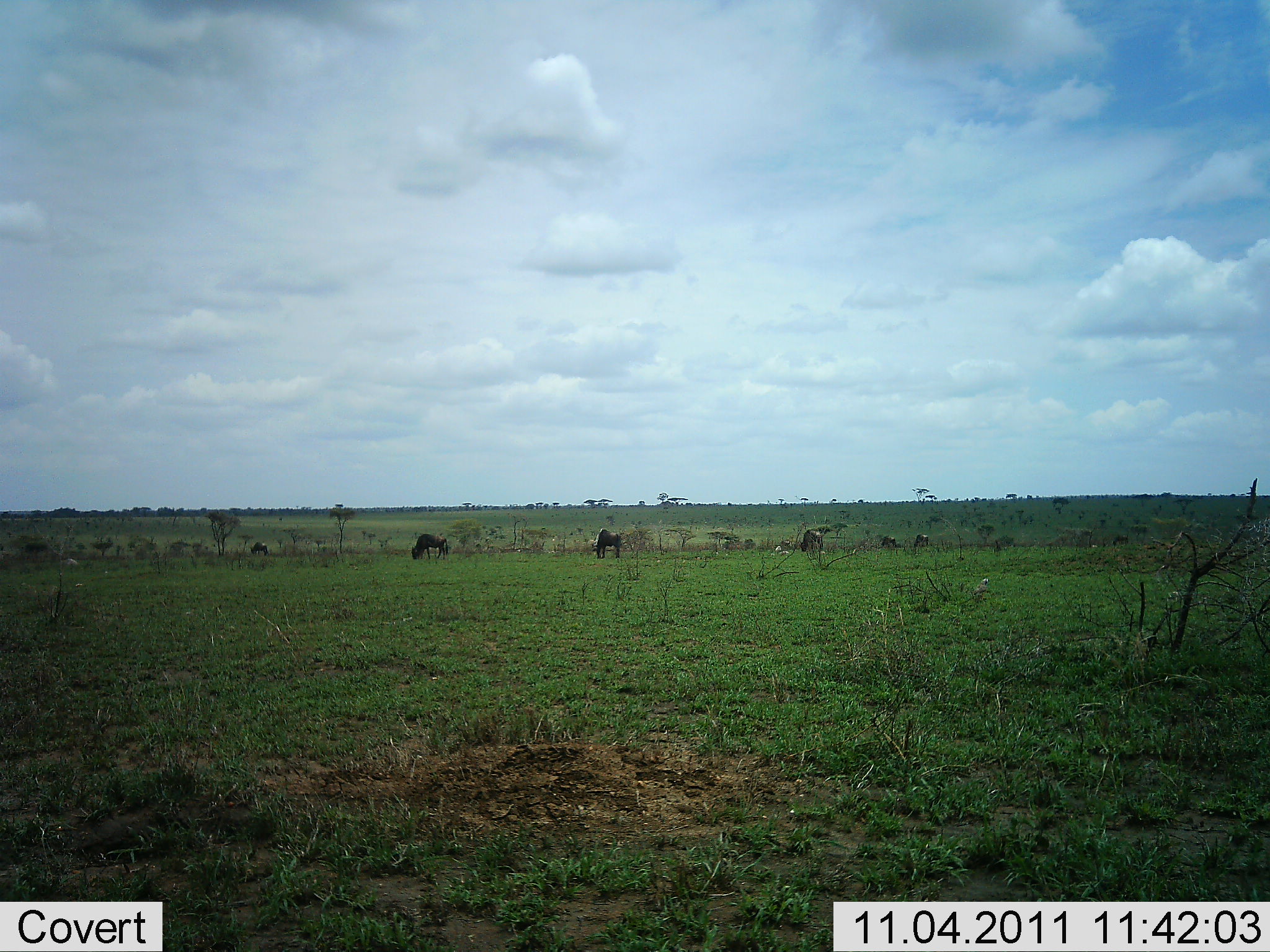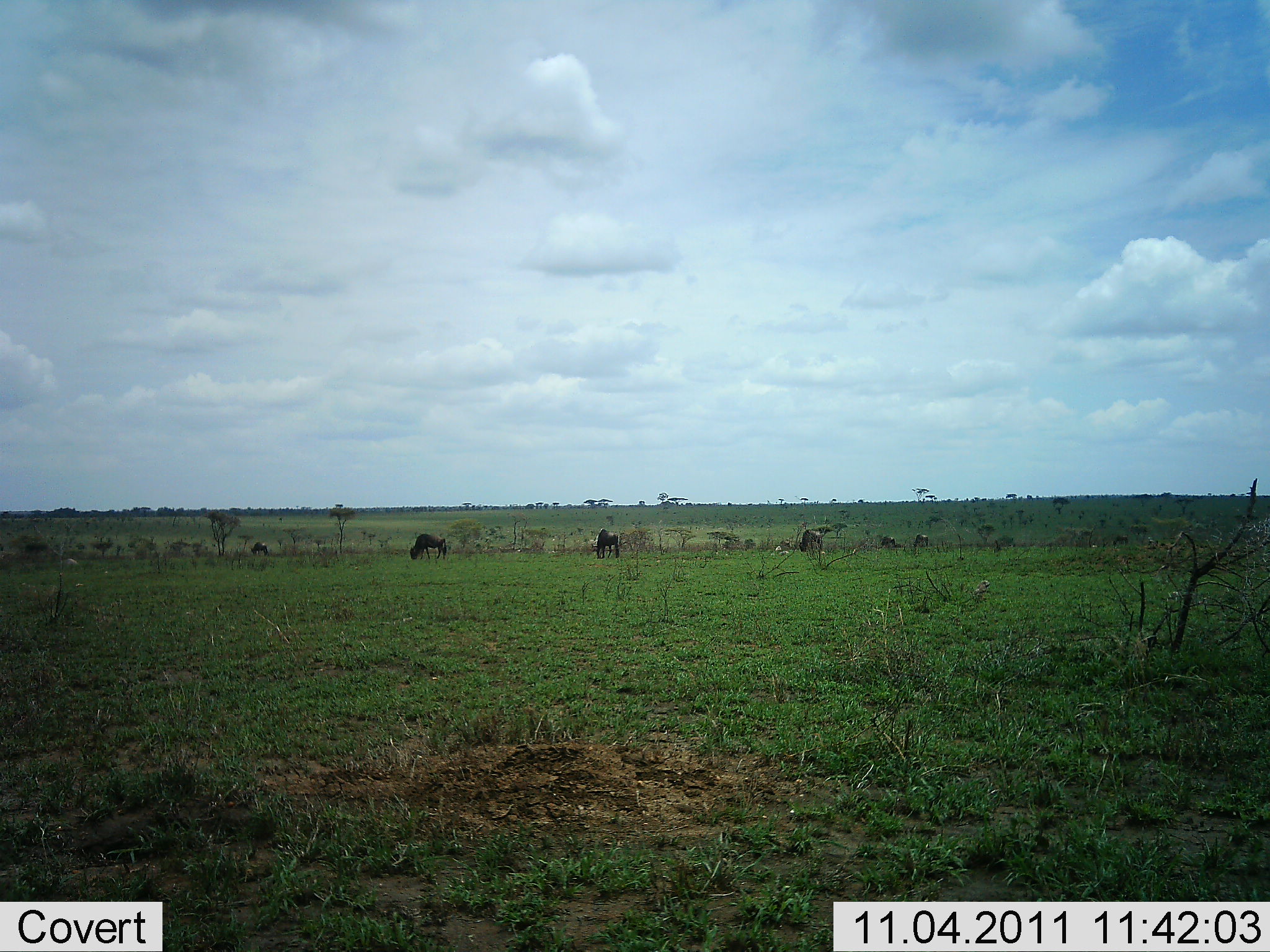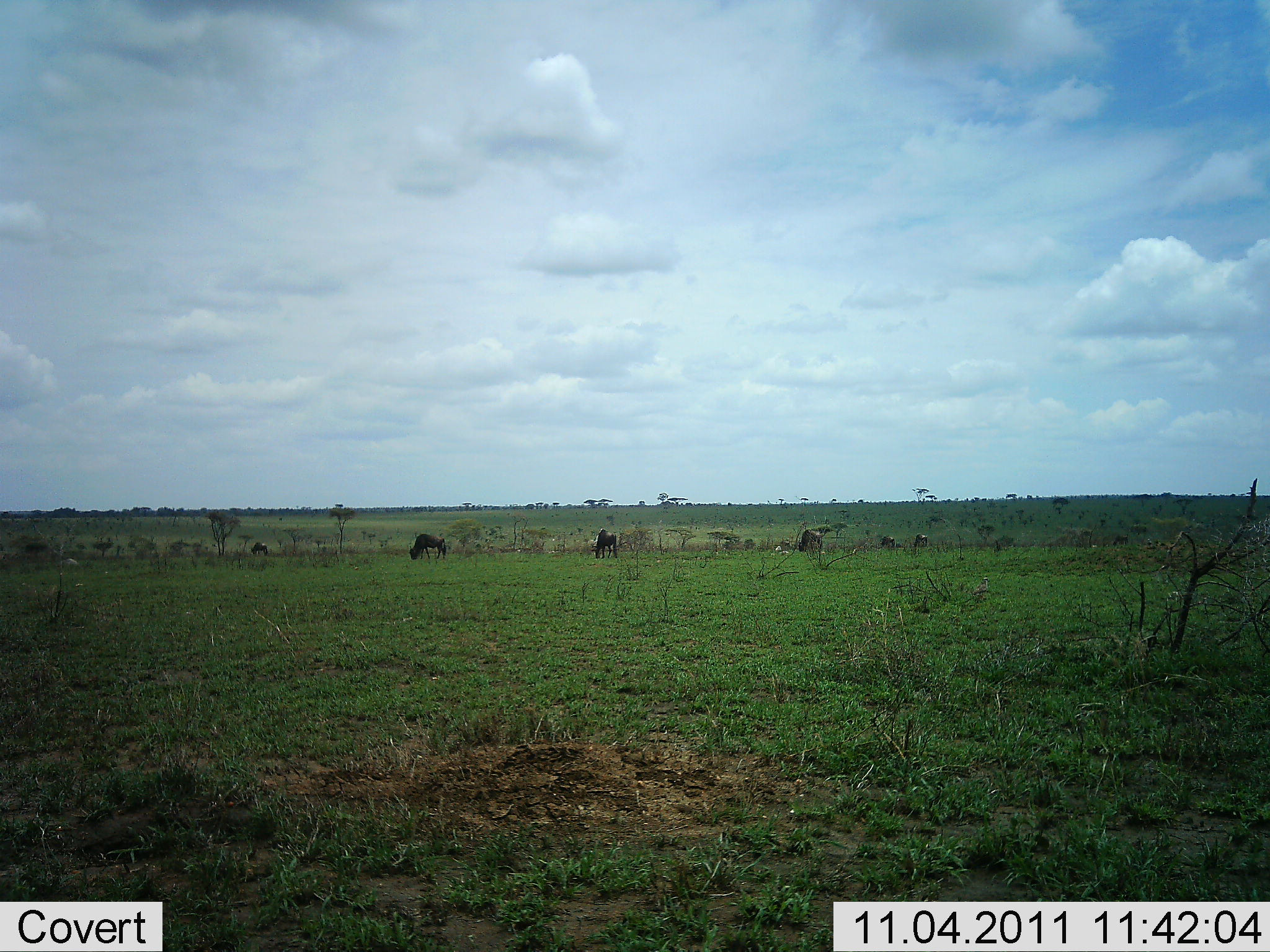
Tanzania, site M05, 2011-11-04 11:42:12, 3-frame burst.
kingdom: Animalia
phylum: Chordata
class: Mammalia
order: Artiodactyla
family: Bovidae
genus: Connochaetes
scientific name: Connochaetes taurinus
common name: blue wildebeest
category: wildebeest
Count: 6.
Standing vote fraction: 27%.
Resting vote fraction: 0%.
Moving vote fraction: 0%.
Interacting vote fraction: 0%.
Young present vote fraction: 0%.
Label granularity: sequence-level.